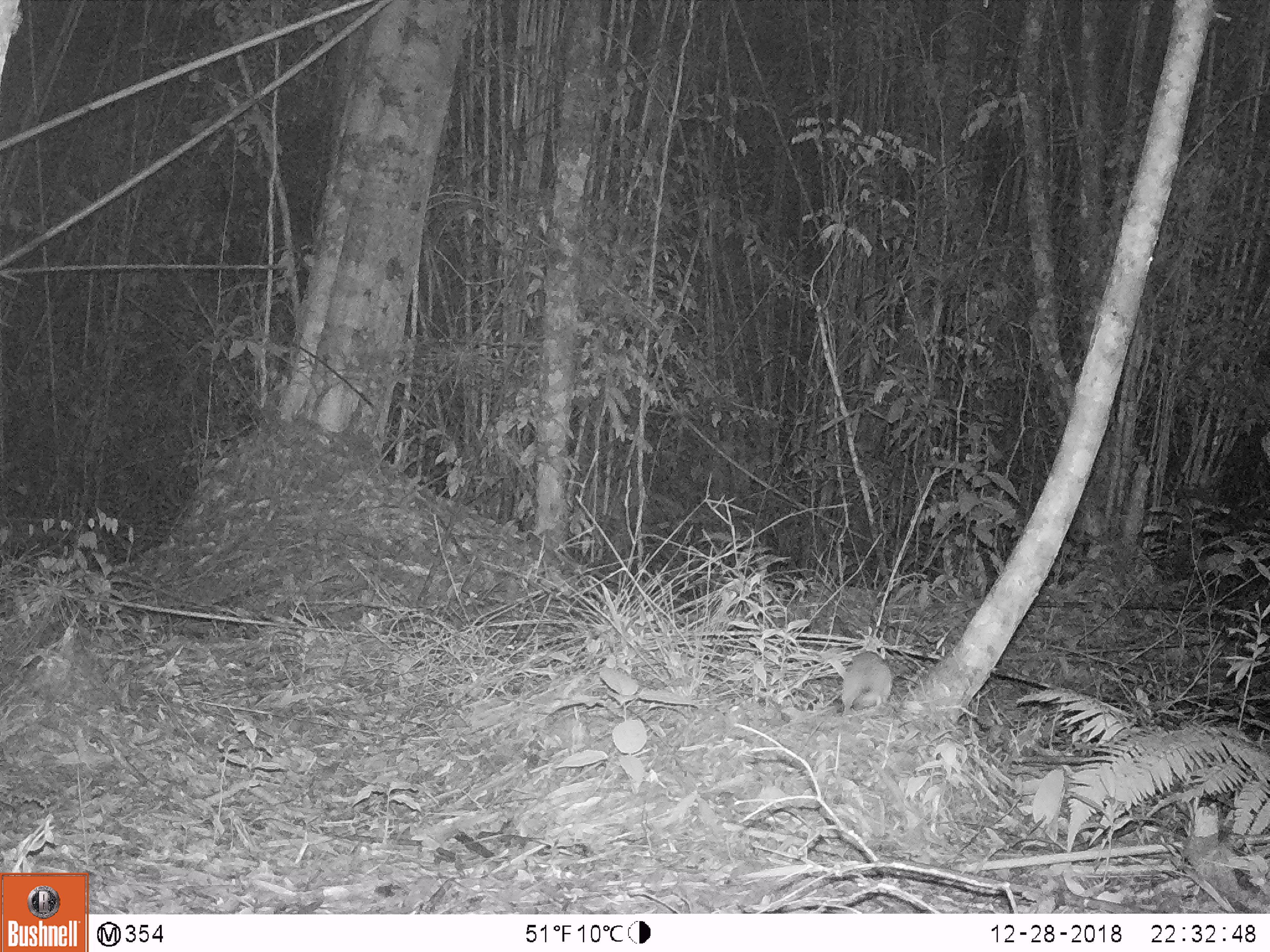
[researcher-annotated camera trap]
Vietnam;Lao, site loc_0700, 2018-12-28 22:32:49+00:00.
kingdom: Animalia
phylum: Chordata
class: Mammalia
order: Rodentia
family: Muridae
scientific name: Muridae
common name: old-world mice and rats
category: unidentified murid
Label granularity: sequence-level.